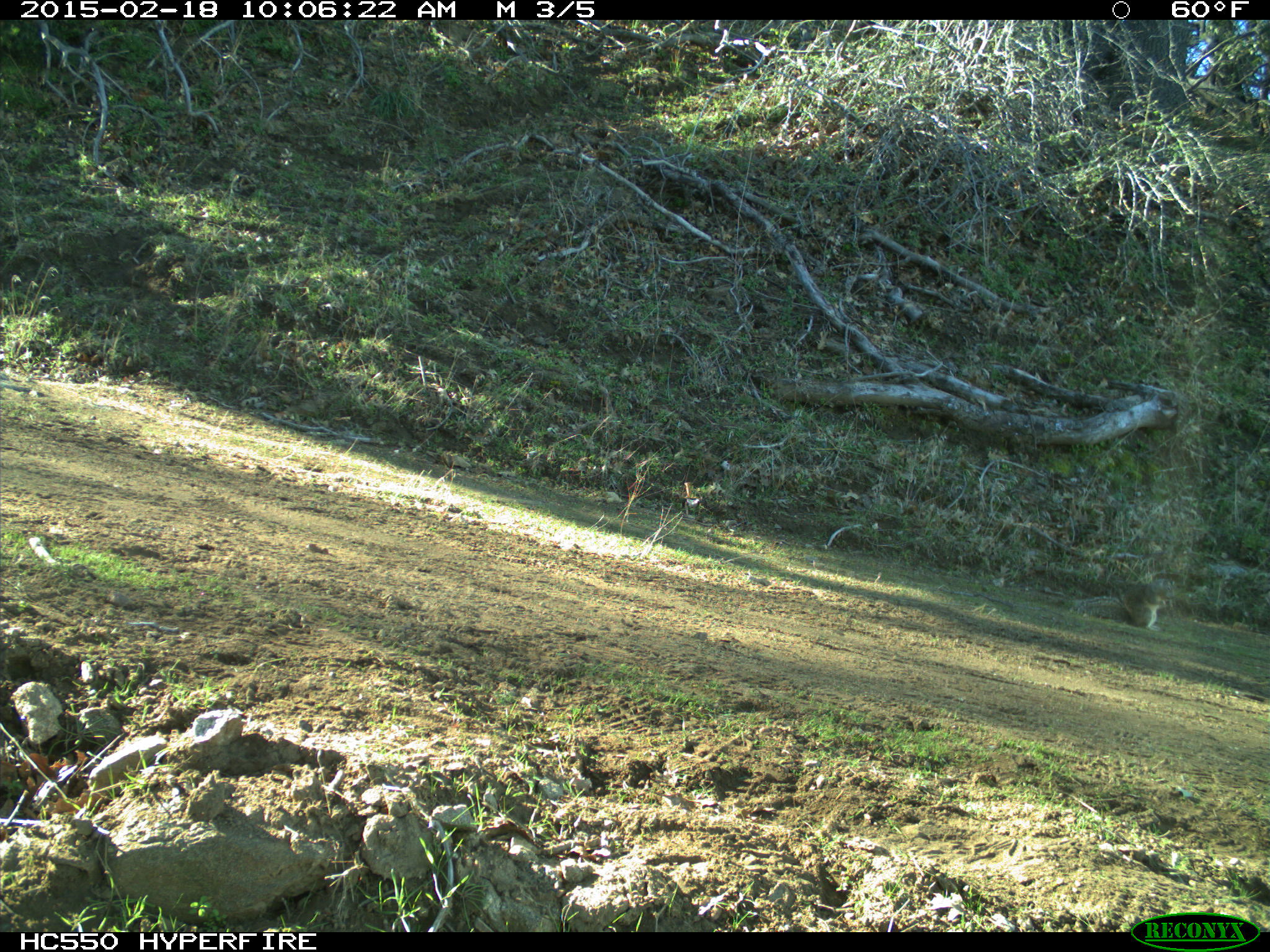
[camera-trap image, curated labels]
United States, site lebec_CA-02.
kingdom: Animalia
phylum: Chordata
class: Mammalia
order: Rodentia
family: Sciuridae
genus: Otospermophilus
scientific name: Otospermophilus beecheyi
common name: california ground squirrel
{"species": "Otospermophilus beecheyi (california ground squirrel)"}